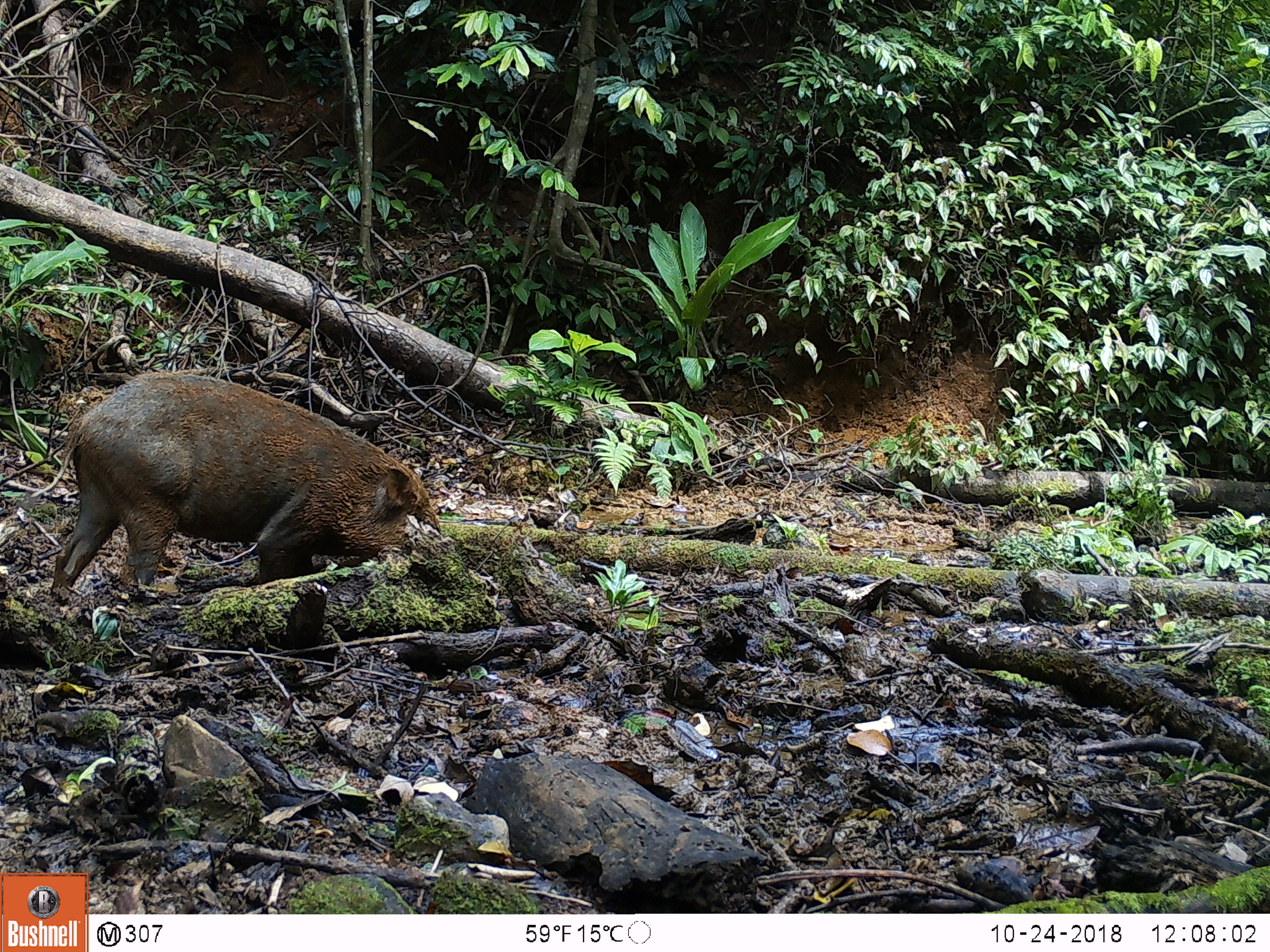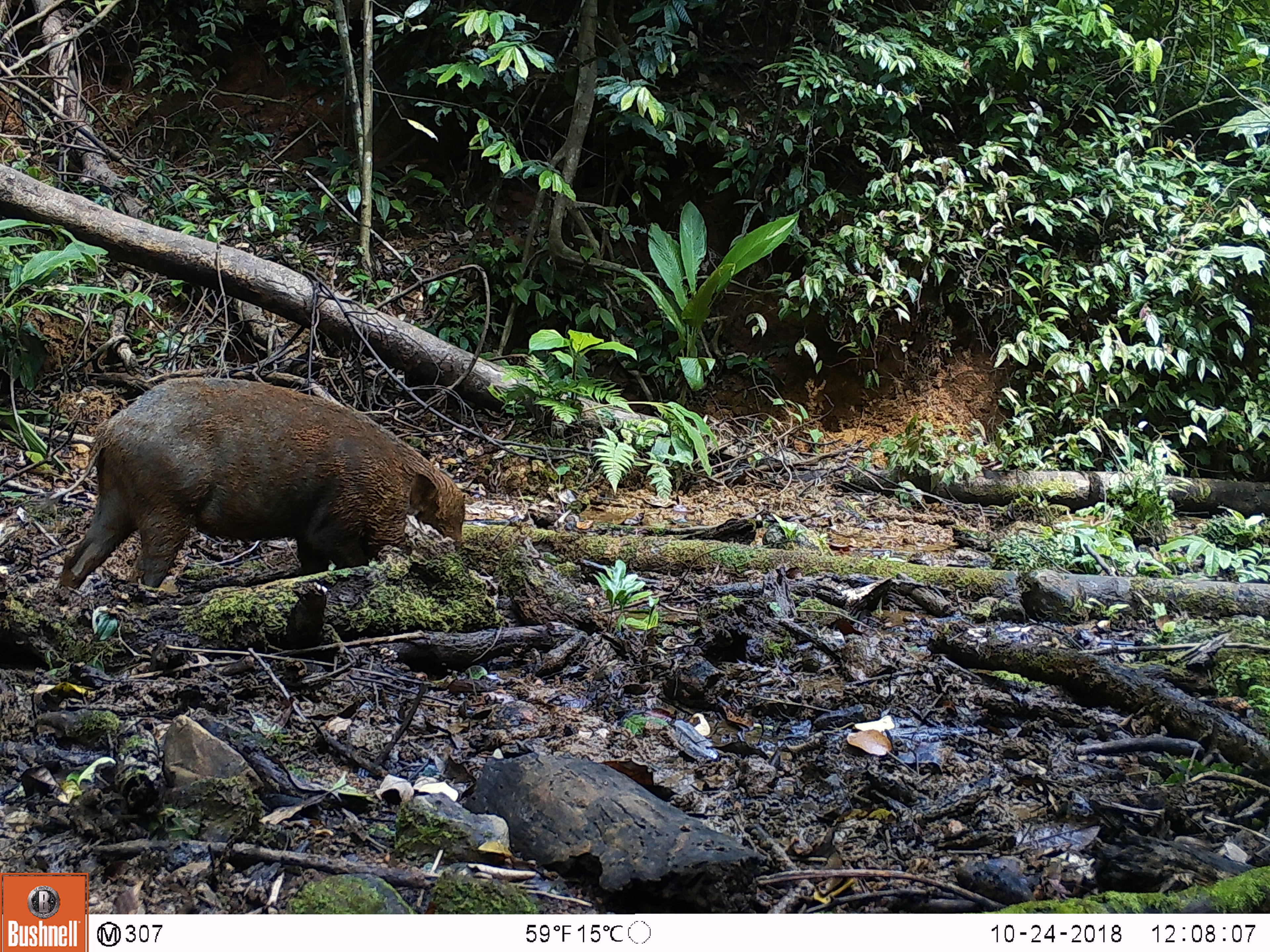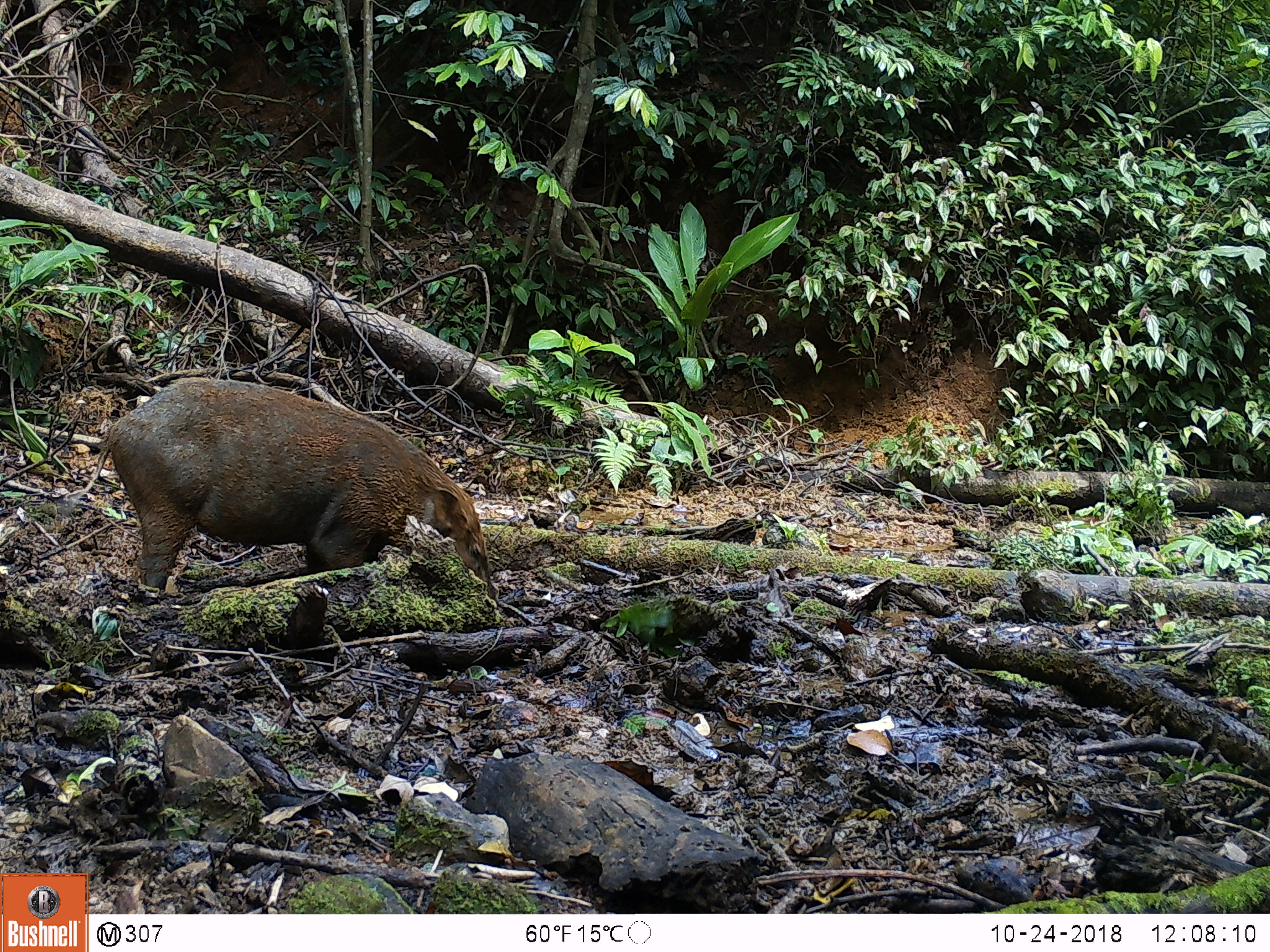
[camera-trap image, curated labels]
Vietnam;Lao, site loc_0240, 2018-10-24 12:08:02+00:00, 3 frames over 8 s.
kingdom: Animalia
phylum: Chordata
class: Mammalia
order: Artiodactyla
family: Suidae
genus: Sus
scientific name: Sus scrofa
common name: eurasian wild pig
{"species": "eurasian wild pig (Sus scrofa)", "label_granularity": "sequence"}